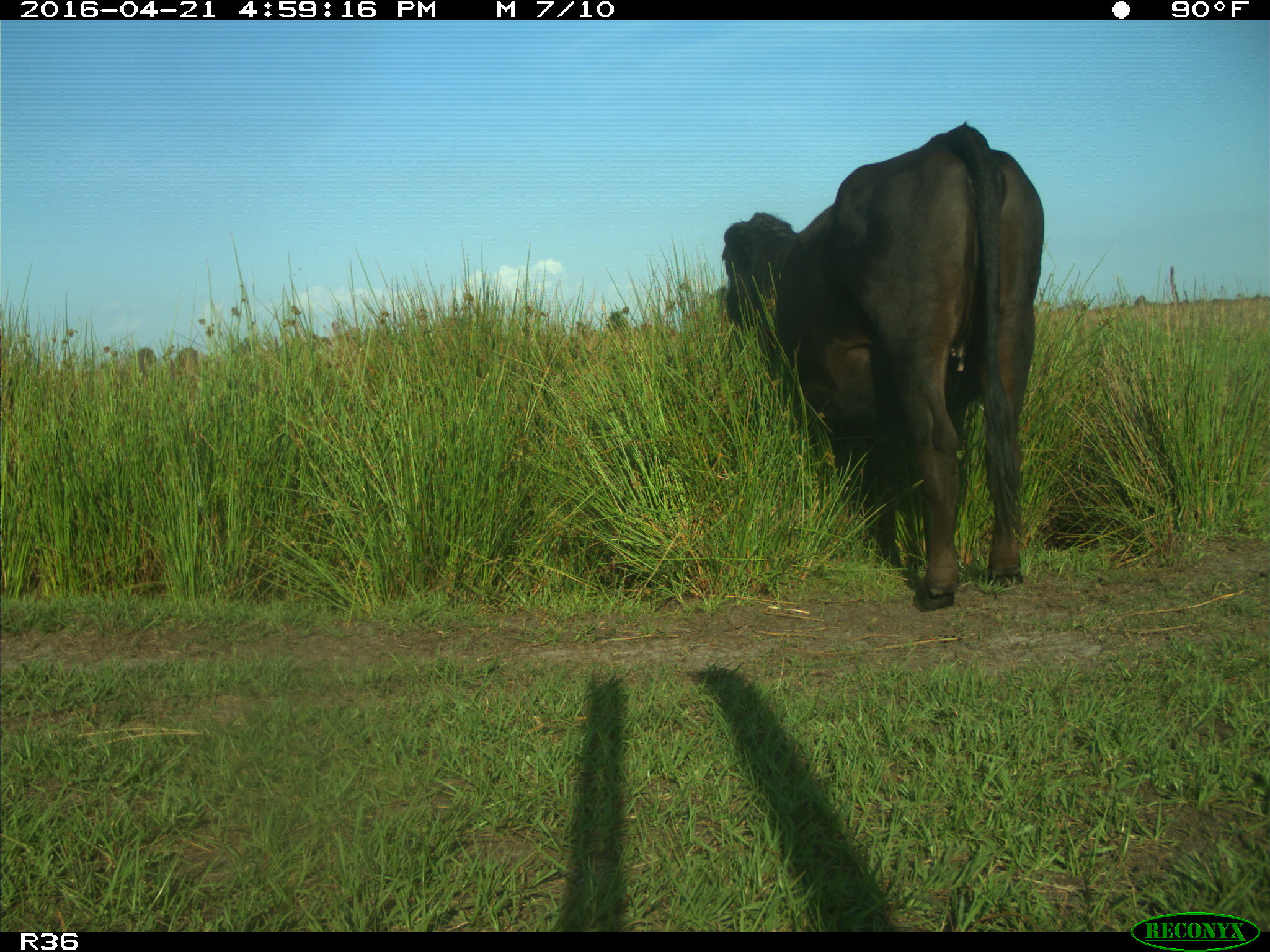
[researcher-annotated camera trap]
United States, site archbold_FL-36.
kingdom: Animalia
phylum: Chordata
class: Mammalia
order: Artiodactyla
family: Bovidae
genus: Bos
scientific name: Bos taurus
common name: domestic cow